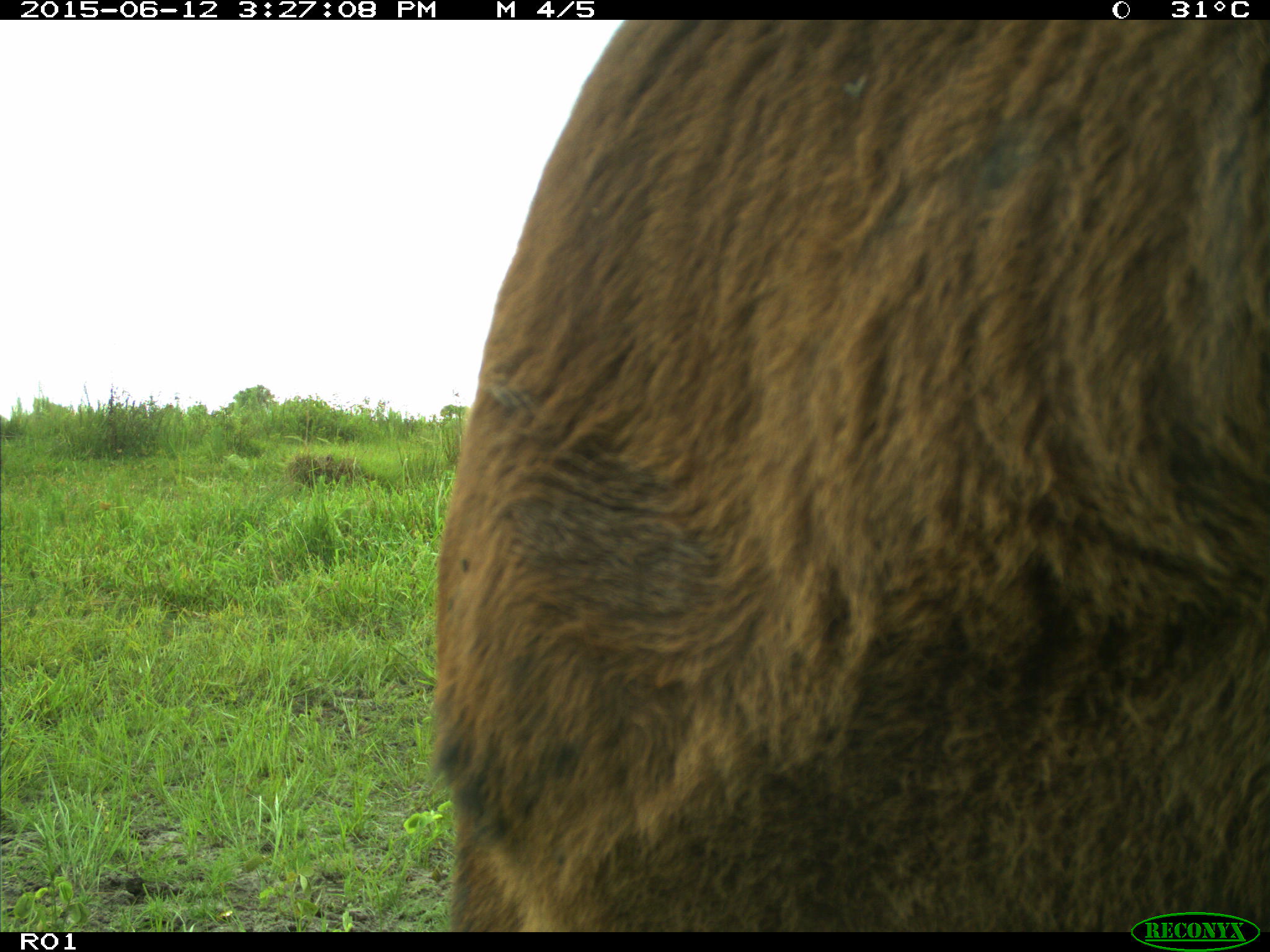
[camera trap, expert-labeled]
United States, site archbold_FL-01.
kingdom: Animalia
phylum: Chordata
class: Mammalia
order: Artiodactyla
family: Bovidae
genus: Bos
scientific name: Bos taurus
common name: domestic cow